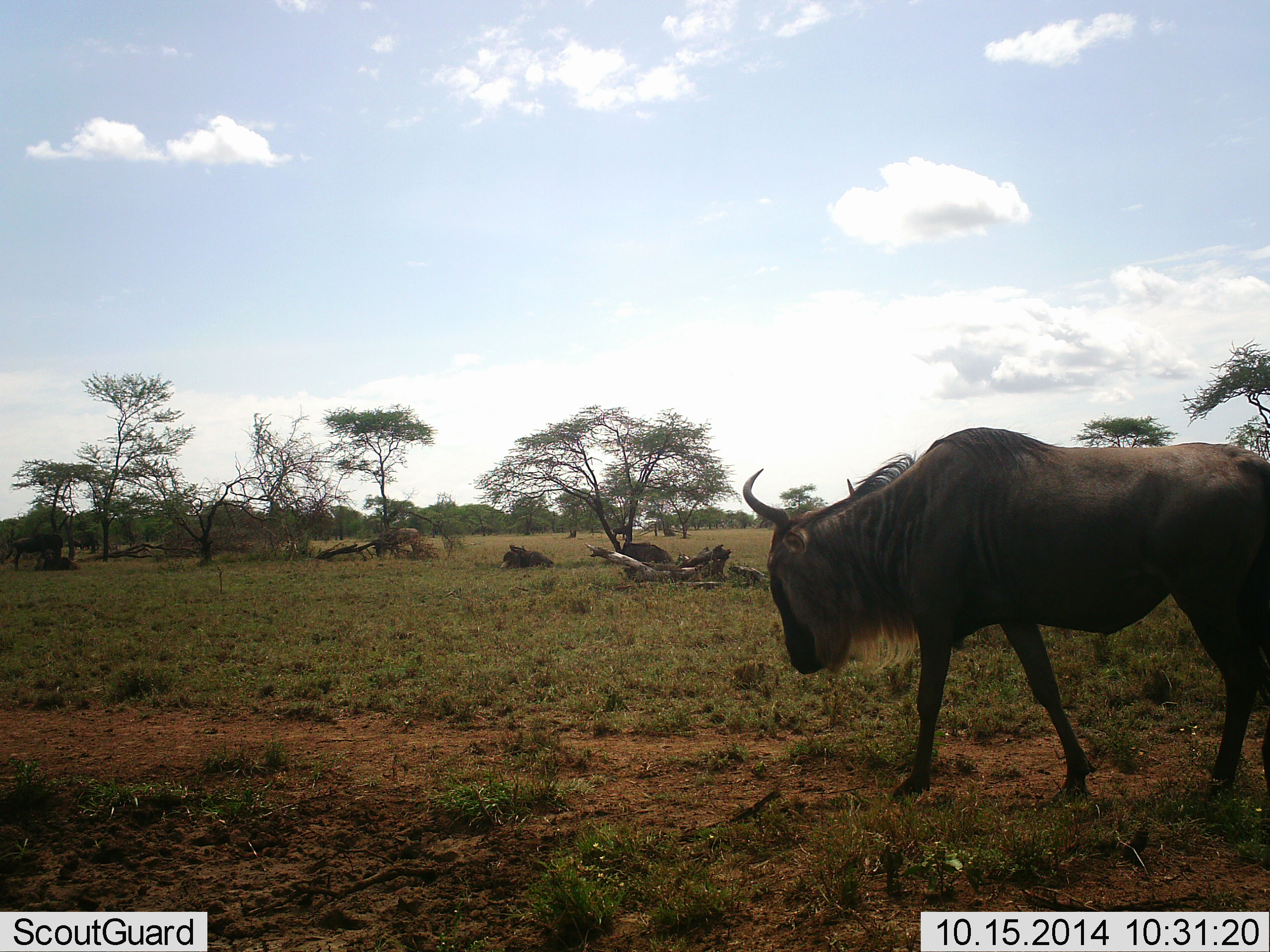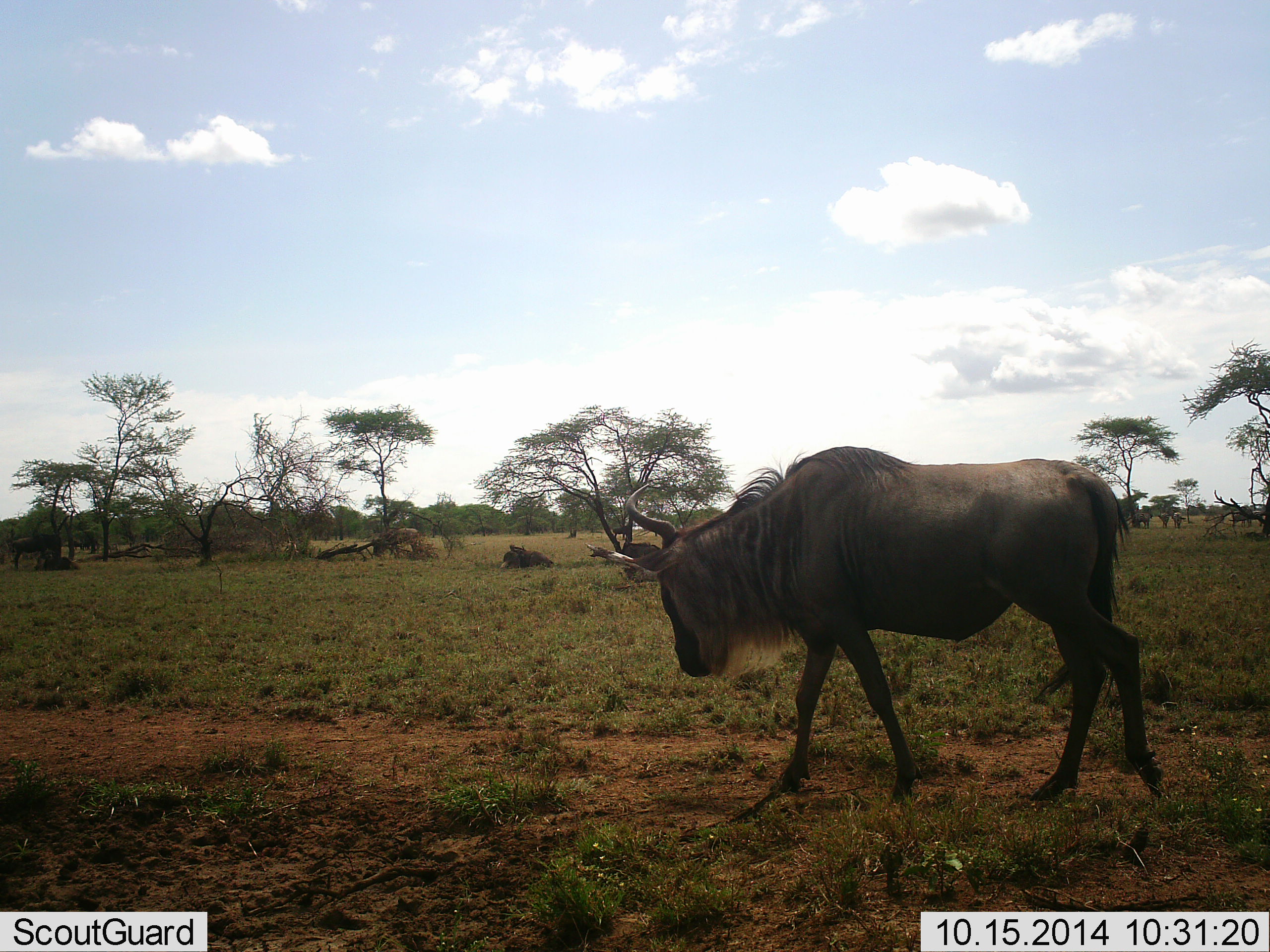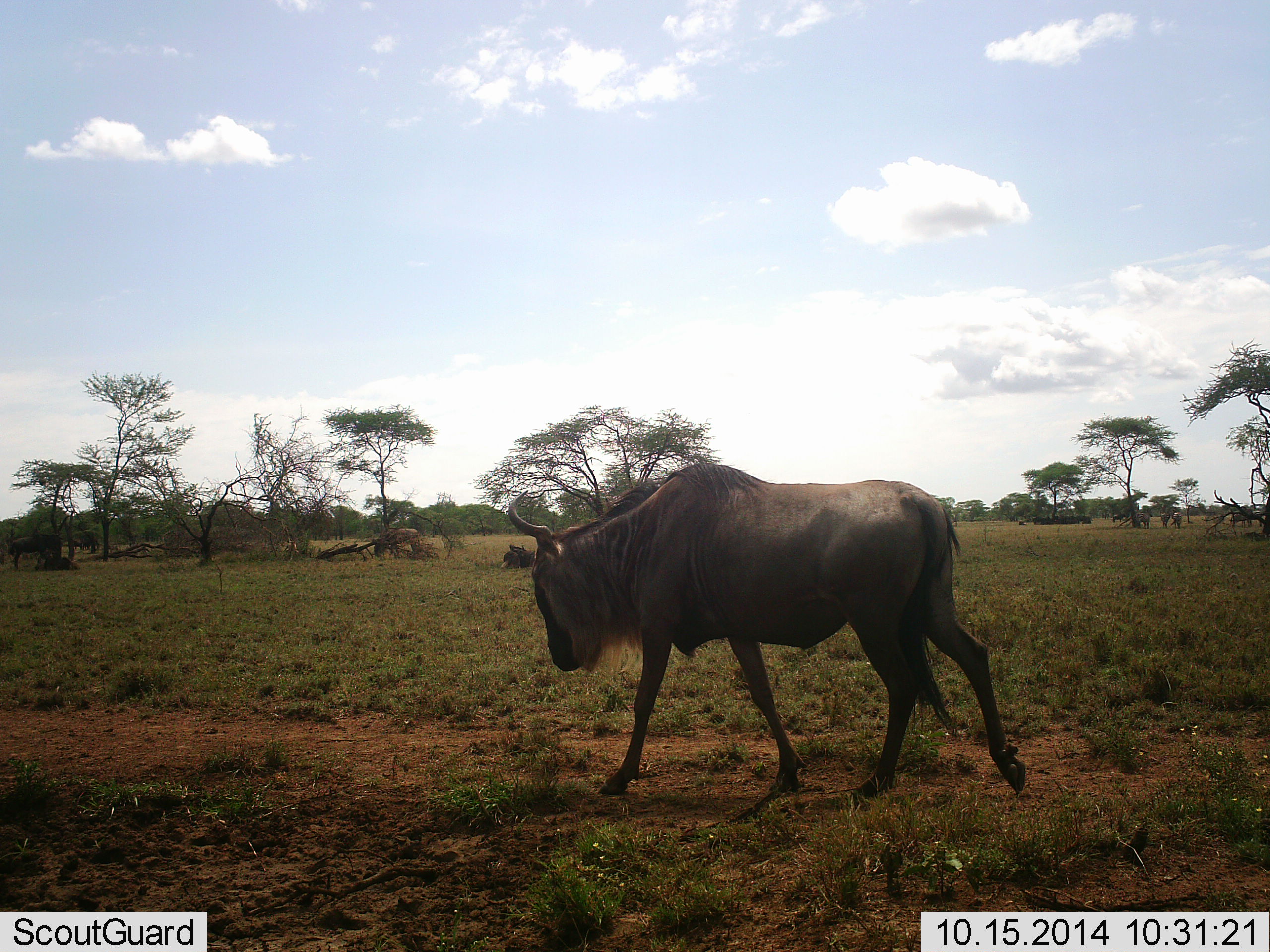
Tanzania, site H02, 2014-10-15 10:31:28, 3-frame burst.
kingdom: Animalia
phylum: Chordata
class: Mammalia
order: Artiodactyla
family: Bovidae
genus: Connochaetes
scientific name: Connochaetes taurinus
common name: blue wildebeest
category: wildebeest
Wildebeest (blue wildebeest) (Connochaetes taurinus), count 1. Behavior (volunteer vote fractions): standing 33%, resting 17%, moving 83%, interacting 0%. Young present (vote fraction): 0%. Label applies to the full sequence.